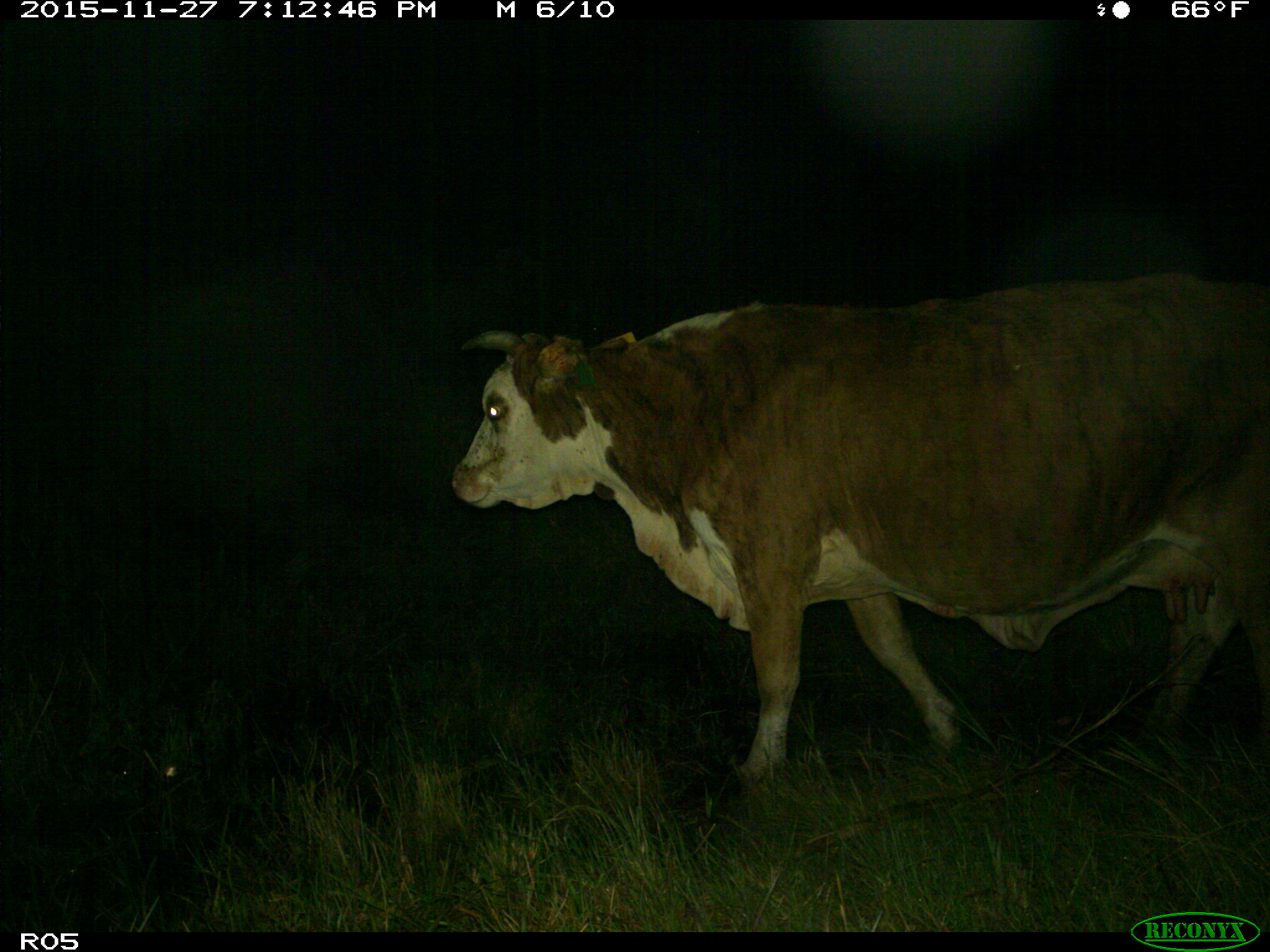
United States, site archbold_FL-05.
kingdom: Animalia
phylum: Chordata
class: Mammalia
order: Artiodactyla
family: Bovidae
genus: Bos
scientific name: Bos taurus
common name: domestic cow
Bos taurus (domestic cow).